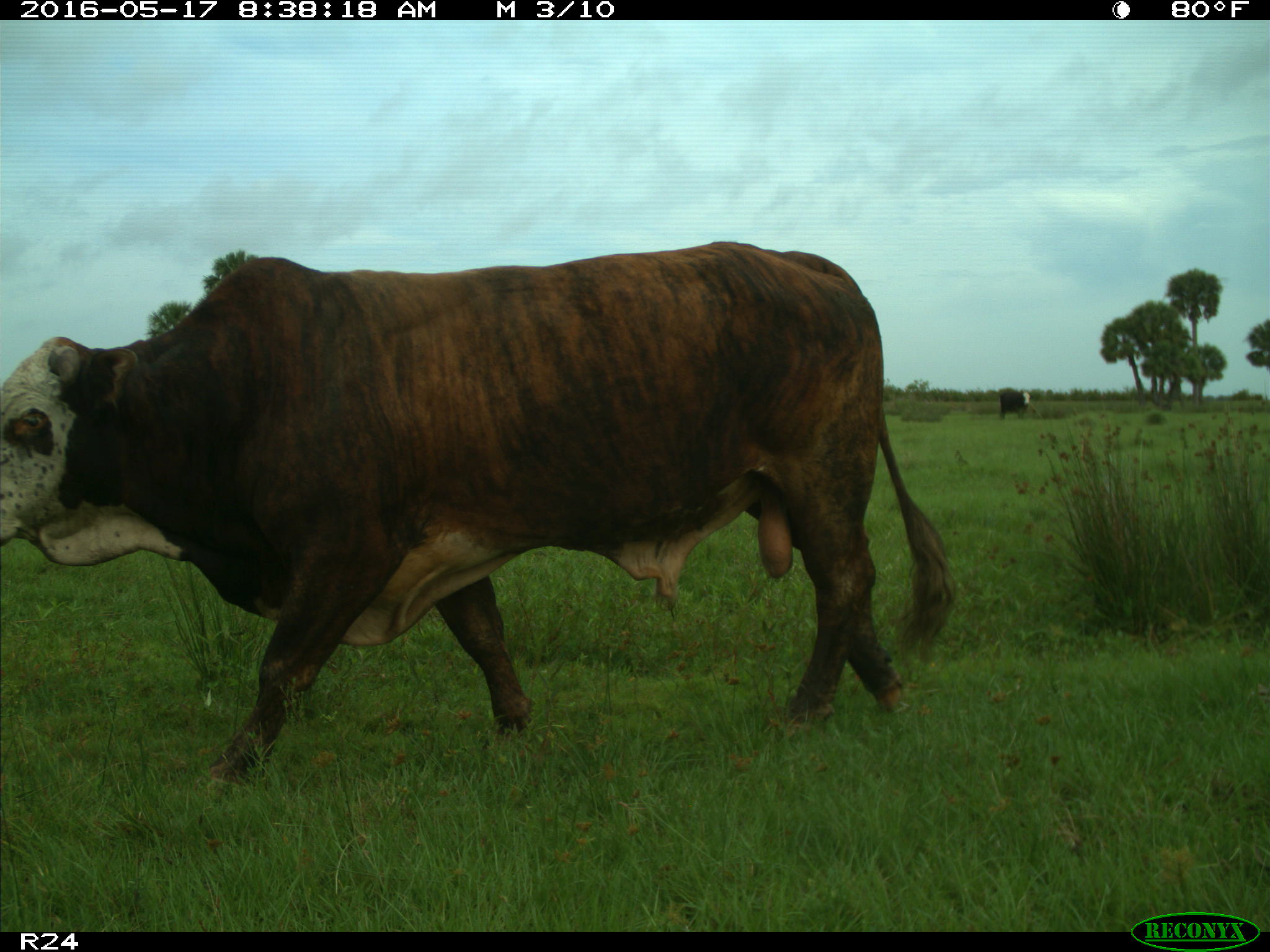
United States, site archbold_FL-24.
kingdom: Animalia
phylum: Chordata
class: Mammalia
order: Artiodactyla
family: Bovidae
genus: Bos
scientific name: Bos taurus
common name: domestic cow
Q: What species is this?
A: Bos taurus (domestic cow).